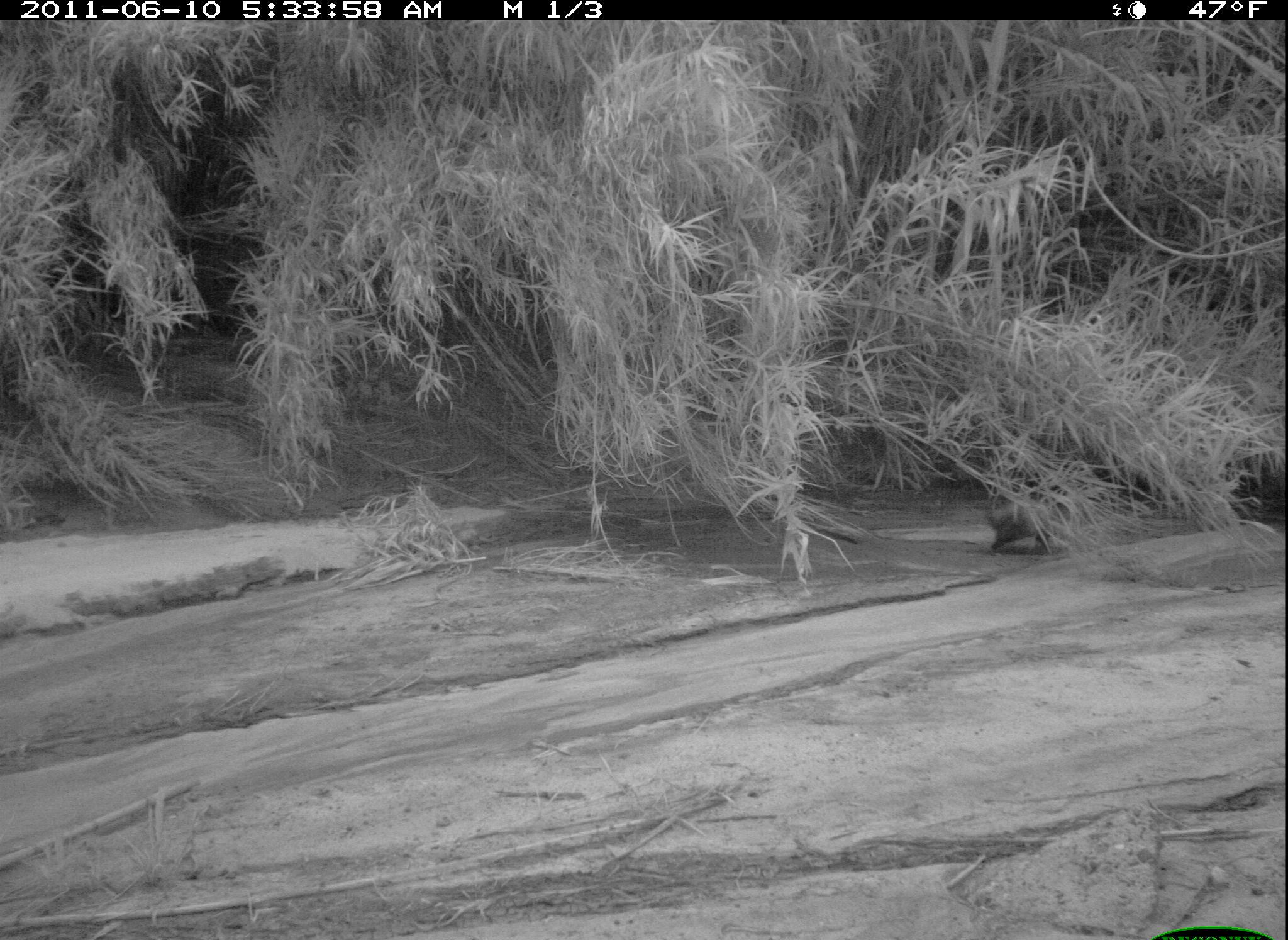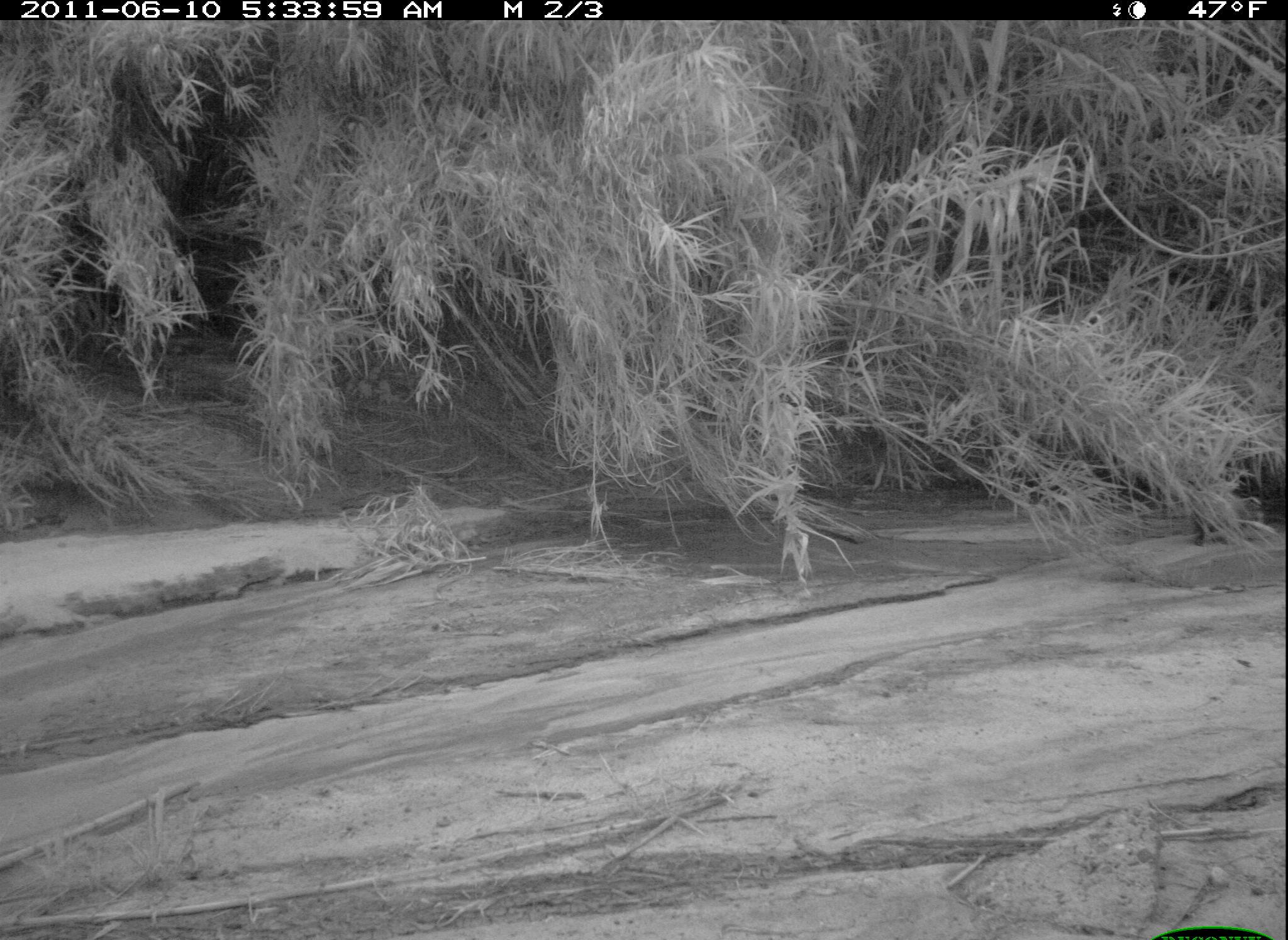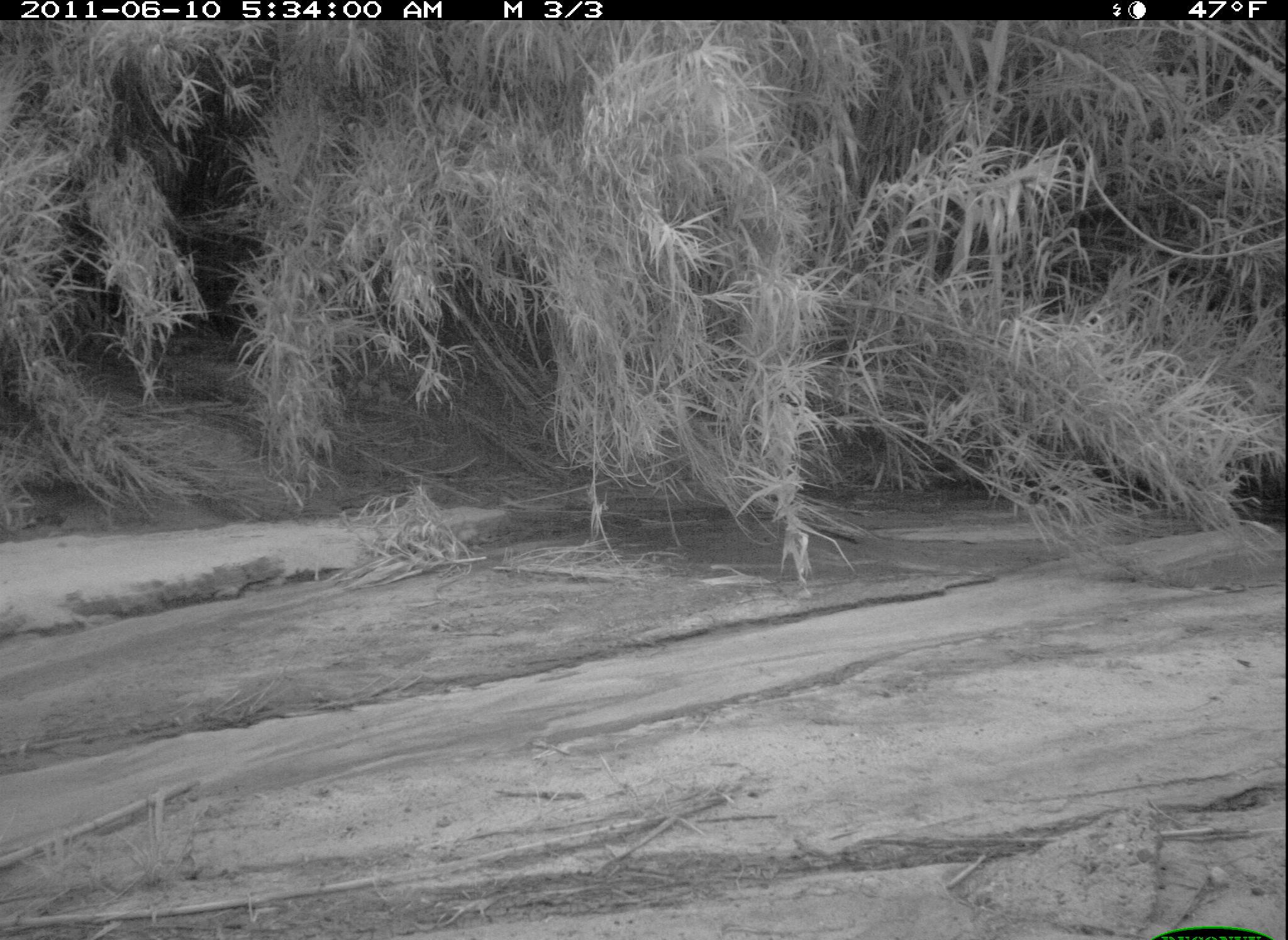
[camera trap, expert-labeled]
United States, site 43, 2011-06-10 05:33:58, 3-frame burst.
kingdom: Animalia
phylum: Chordata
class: Mammalia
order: Didelphimorphia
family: Didelphidae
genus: Didelphis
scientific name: Didelphis virginiana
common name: virginia opossum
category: opossum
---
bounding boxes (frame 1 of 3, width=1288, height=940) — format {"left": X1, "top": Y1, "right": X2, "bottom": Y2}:
opossum: {"left": 968, "top": 493, "right": 1109, "bottom": 570}